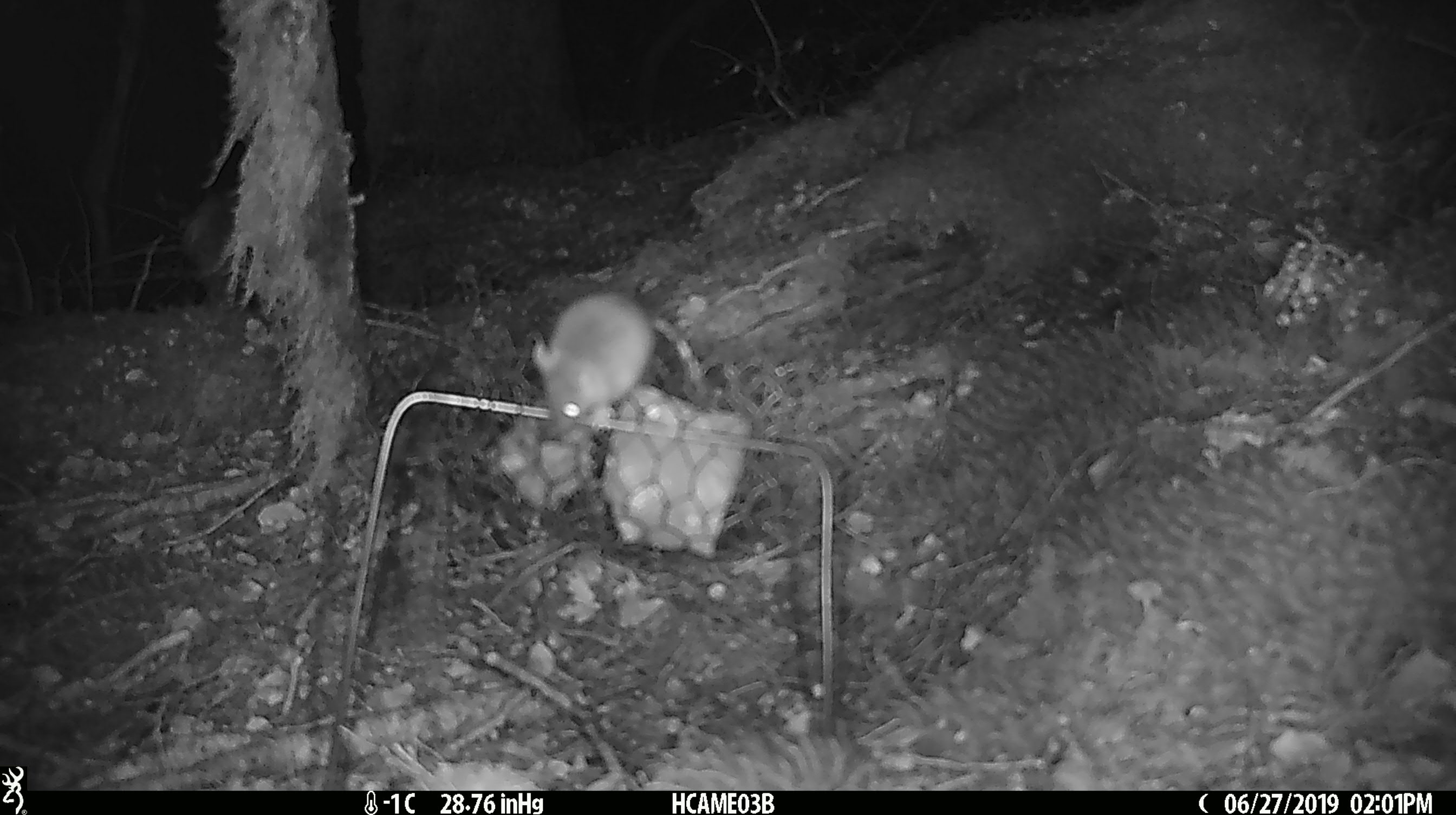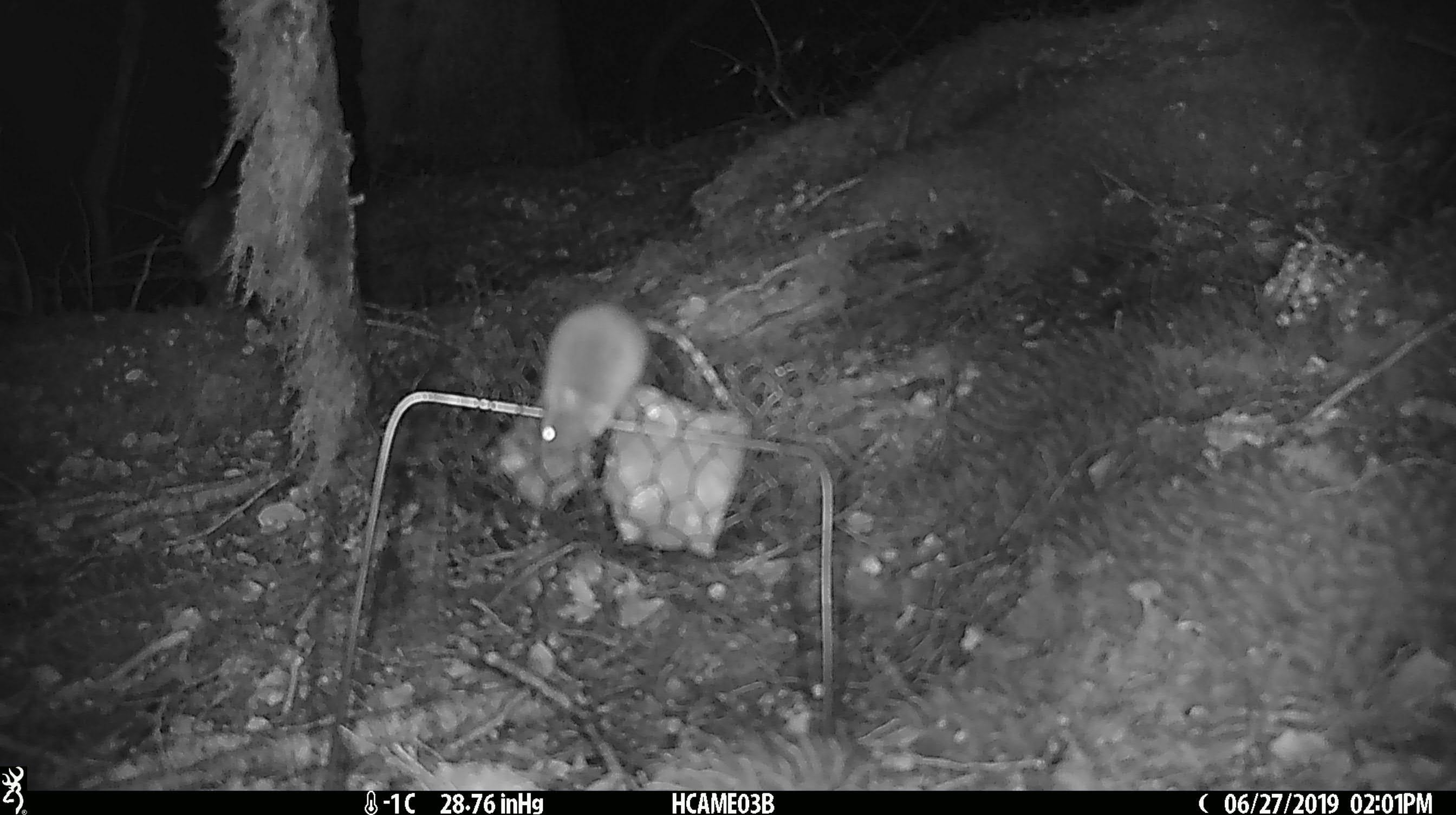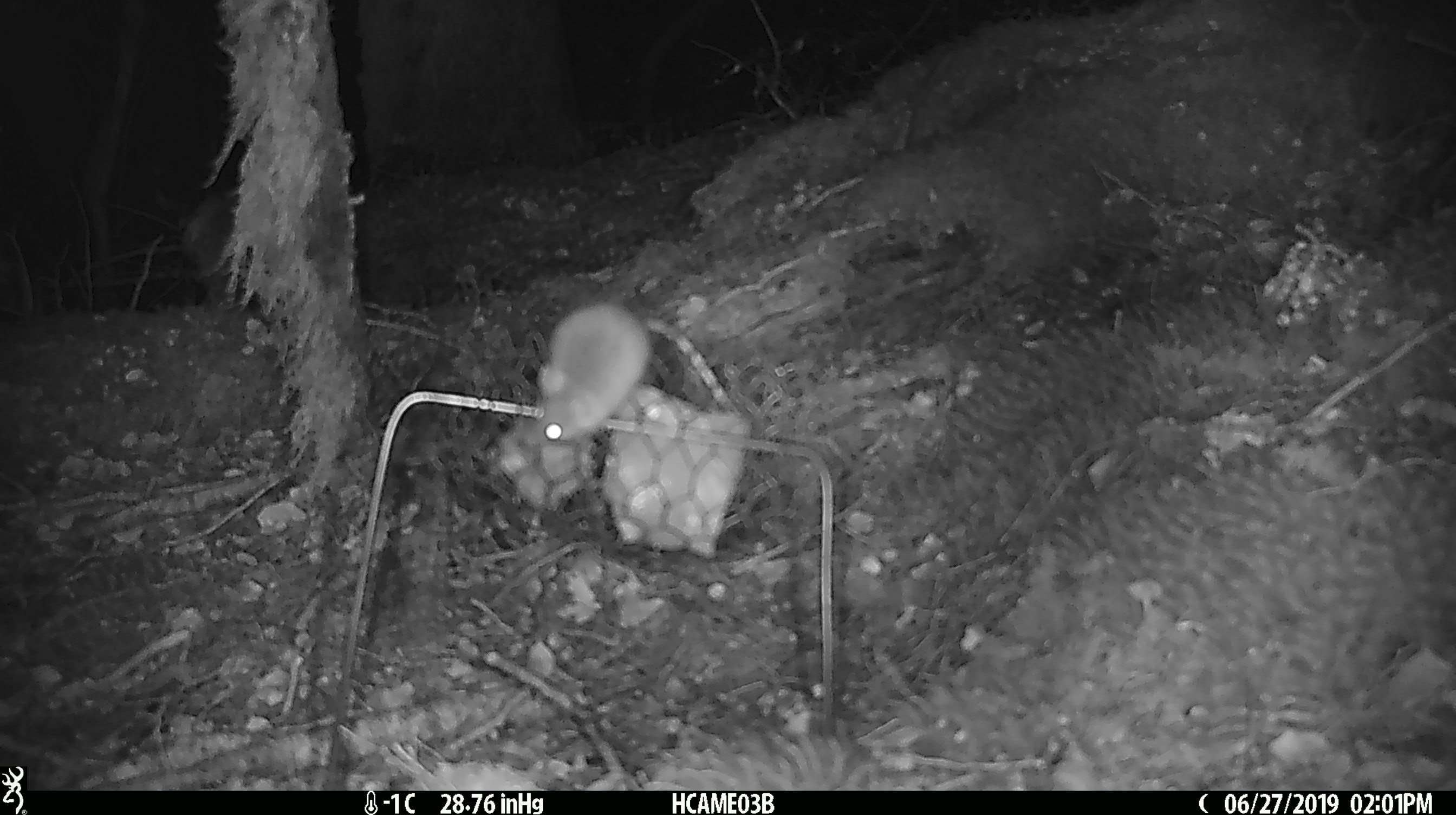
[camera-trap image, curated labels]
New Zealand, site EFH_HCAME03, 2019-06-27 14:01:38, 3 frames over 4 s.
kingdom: Animalia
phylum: Chordata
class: Mammalia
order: Rodentia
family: Muridae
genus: Mus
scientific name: Mus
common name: mouse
Mouse (Mus).